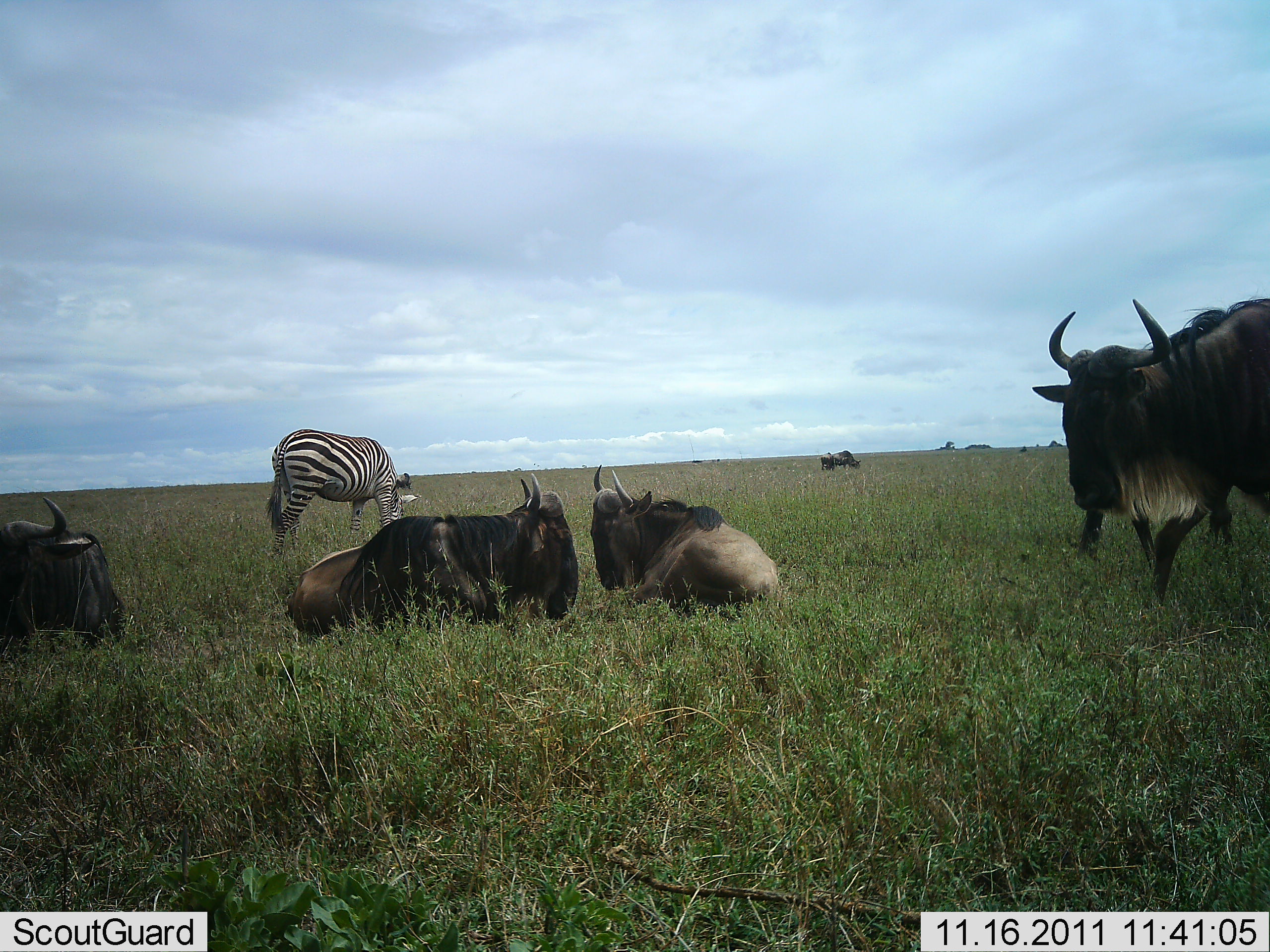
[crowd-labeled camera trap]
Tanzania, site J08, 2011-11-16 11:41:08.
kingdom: Animalia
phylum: Chordata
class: Mammalia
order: Artiodactyla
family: Bovidae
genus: Connochaetes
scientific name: Connochaetes taurinus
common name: blue wildebeest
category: wildebeest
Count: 5.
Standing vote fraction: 75%.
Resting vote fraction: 100%.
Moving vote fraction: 6%.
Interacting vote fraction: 0%.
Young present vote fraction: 0%.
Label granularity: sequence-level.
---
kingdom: Animalia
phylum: Chordata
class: Mammalia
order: Perissodactyla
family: Equidae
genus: Equus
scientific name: Equus quagga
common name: plains zebra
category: zebra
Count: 1.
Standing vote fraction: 31%.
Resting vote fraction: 0%.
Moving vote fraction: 0%.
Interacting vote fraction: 0%.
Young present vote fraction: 0%.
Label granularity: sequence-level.